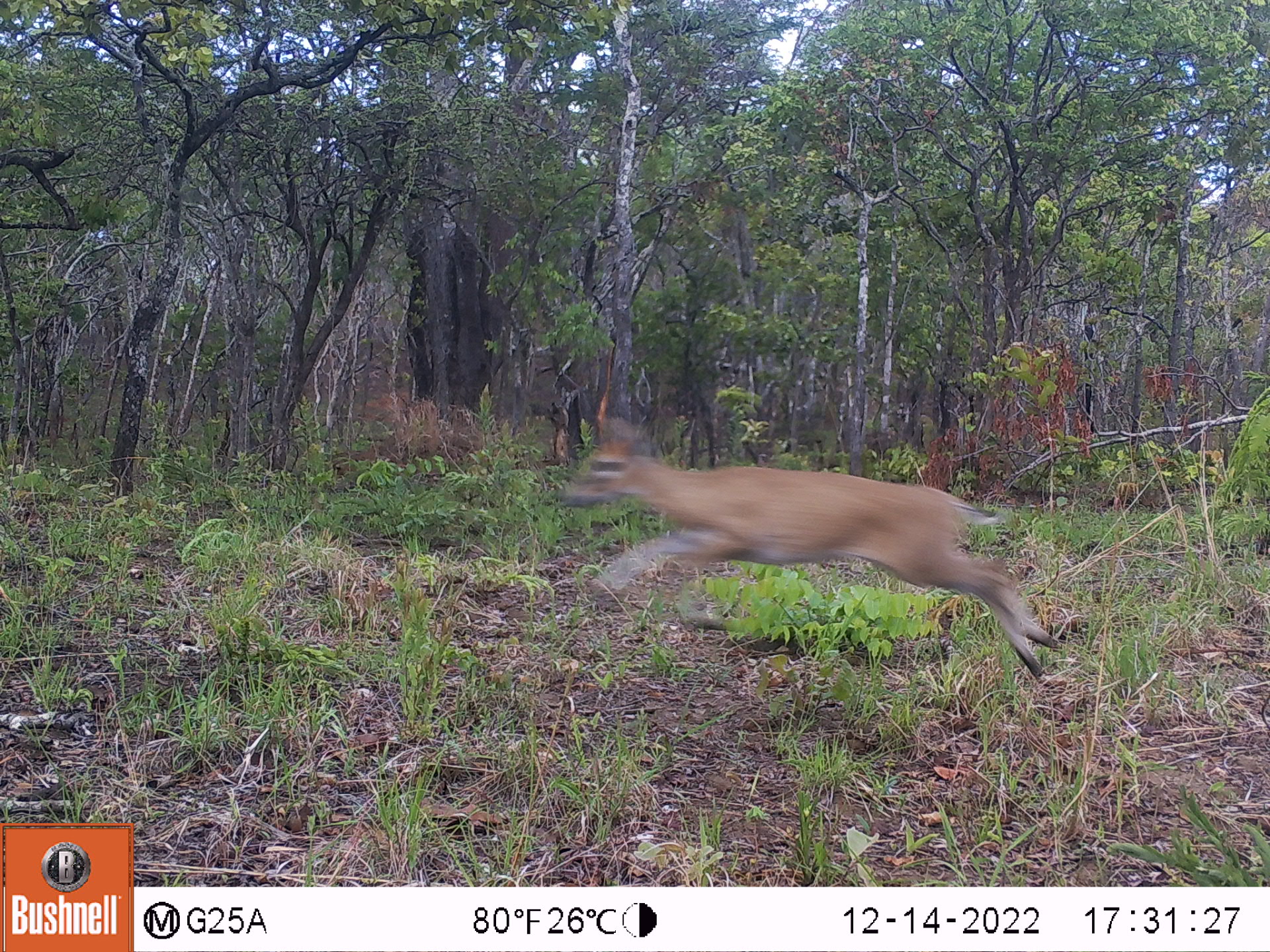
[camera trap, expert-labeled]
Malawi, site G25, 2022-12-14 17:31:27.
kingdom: Animalia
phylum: Chordata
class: Mammalia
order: Artiodactyla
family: Bovidae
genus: Sylvicapra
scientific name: Sylvicapra grimmia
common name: common duiker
Common duiker (Sylvicapra grimmia), count 1.